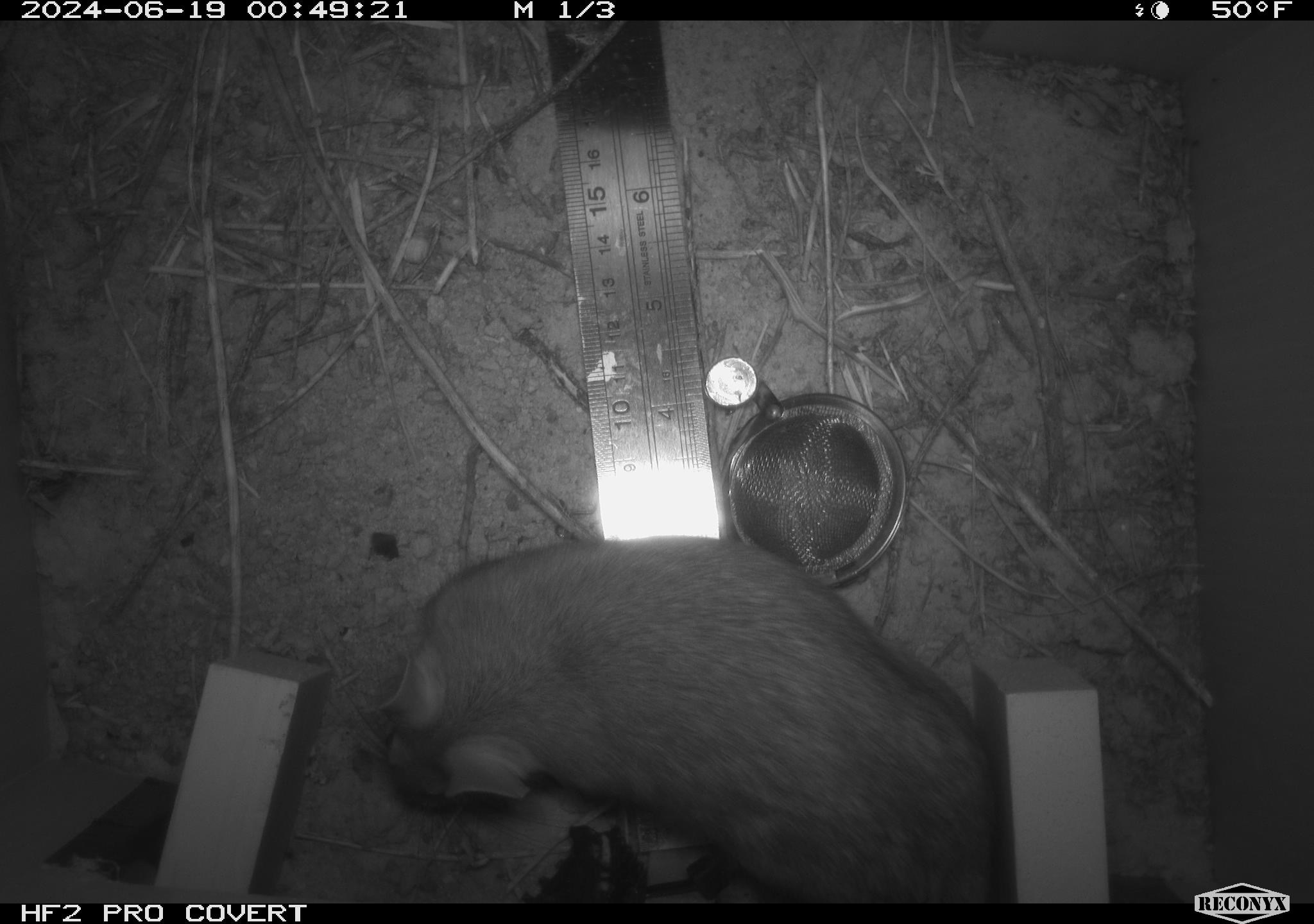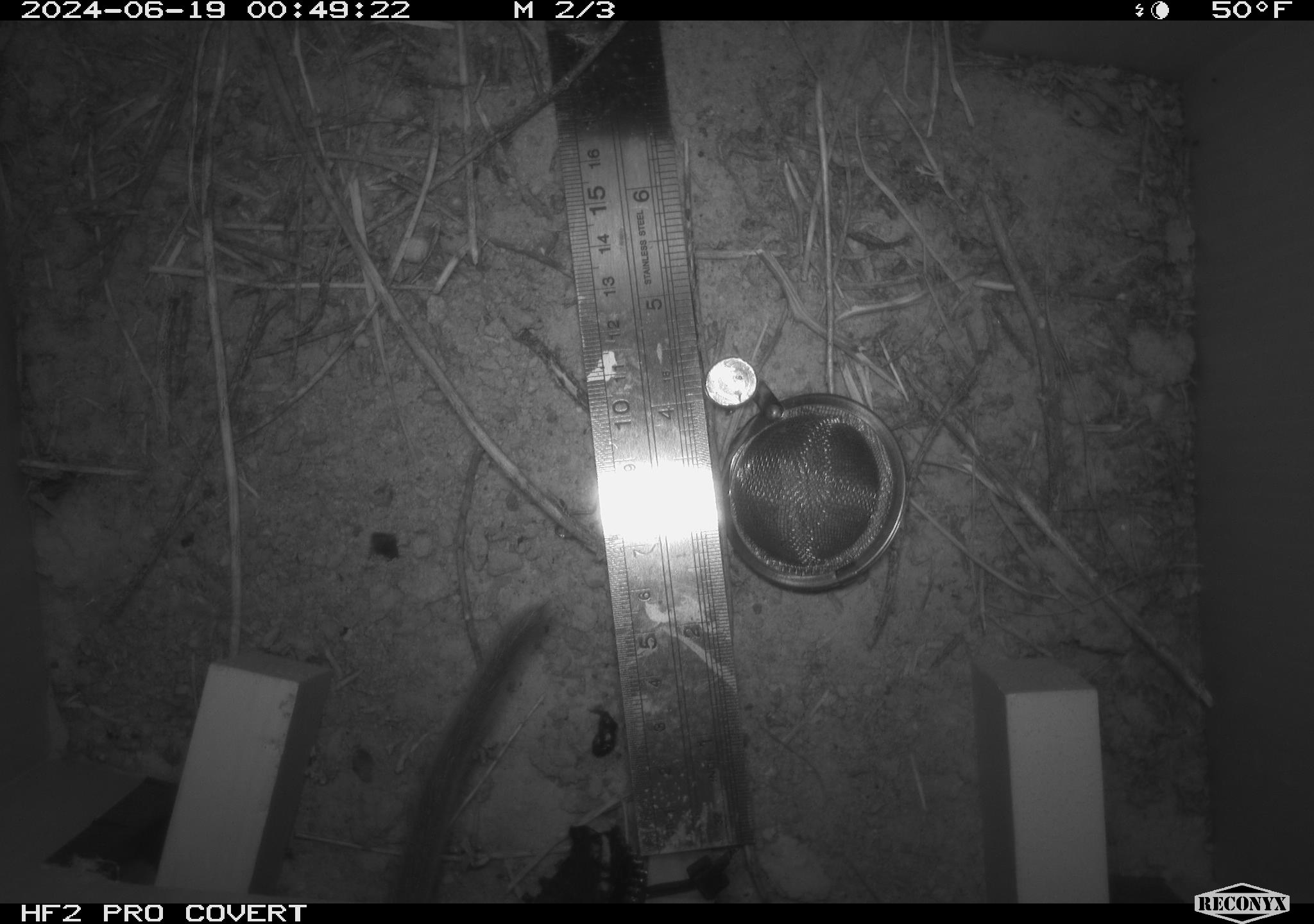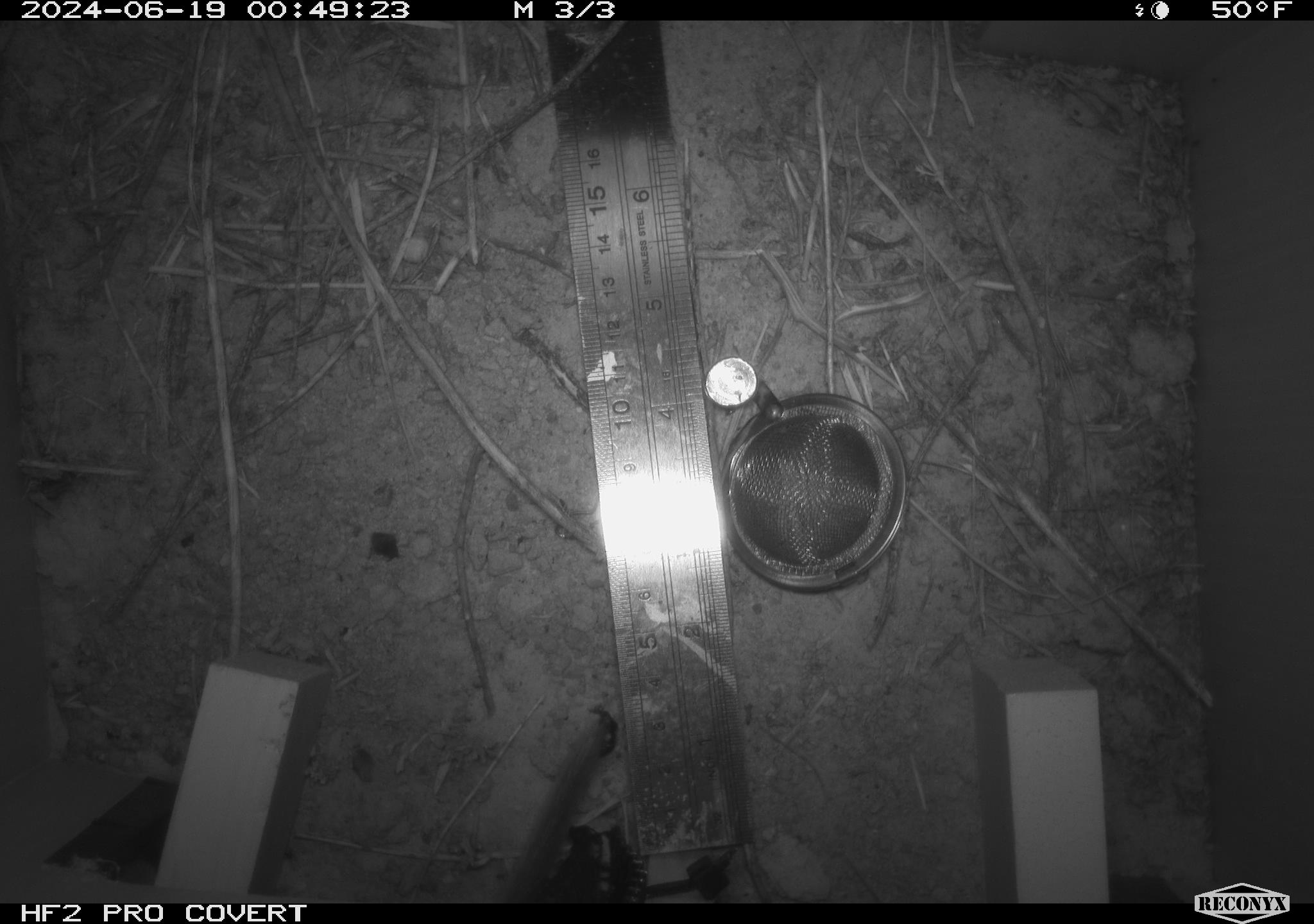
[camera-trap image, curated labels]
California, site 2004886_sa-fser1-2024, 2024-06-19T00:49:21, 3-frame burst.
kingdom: Animalia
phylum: Chordata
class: Mammalia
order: Rodentia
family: Sciuridae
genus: Neotamias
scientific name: Neotamias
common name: western chipmunks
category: neotamias species